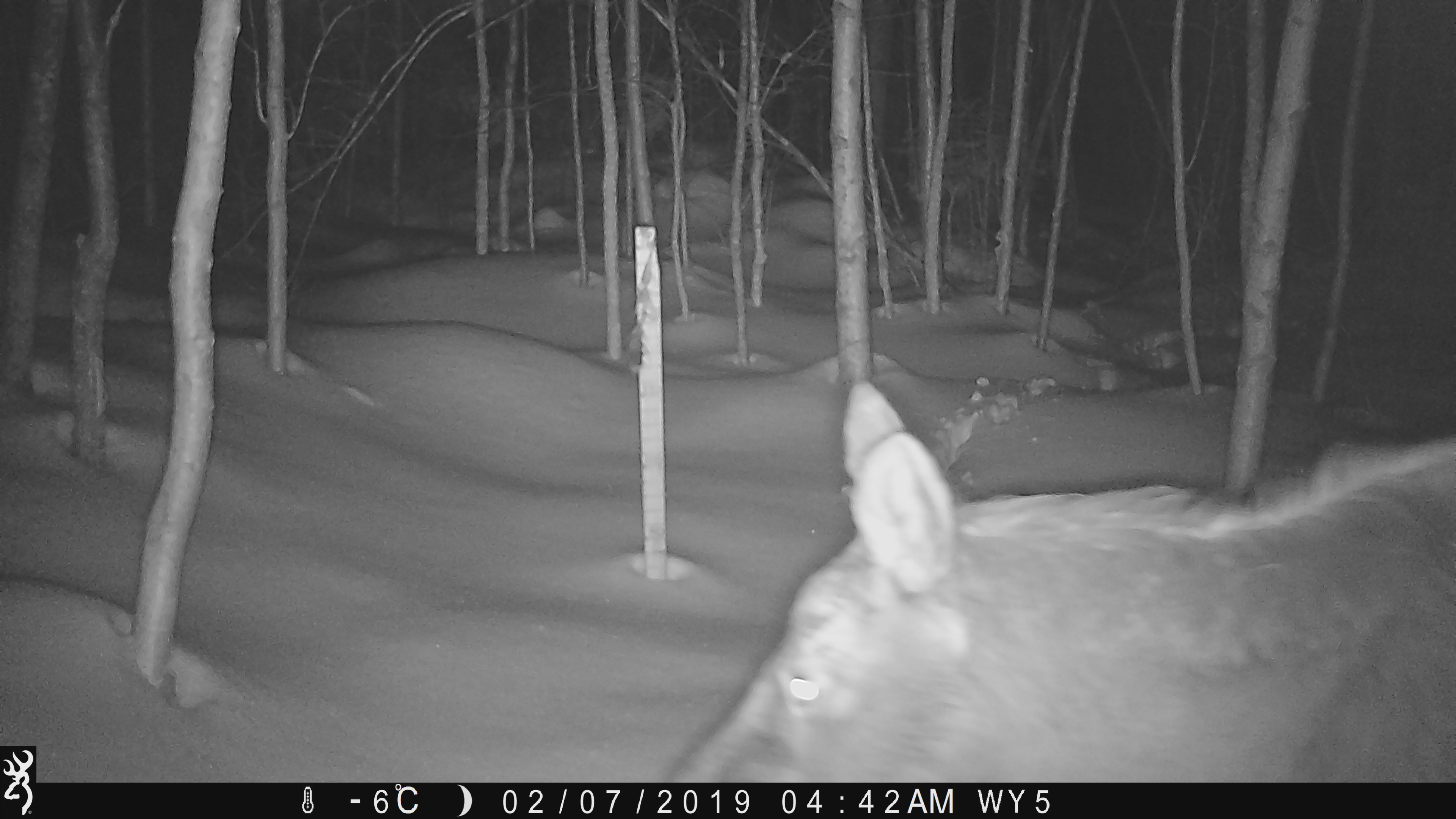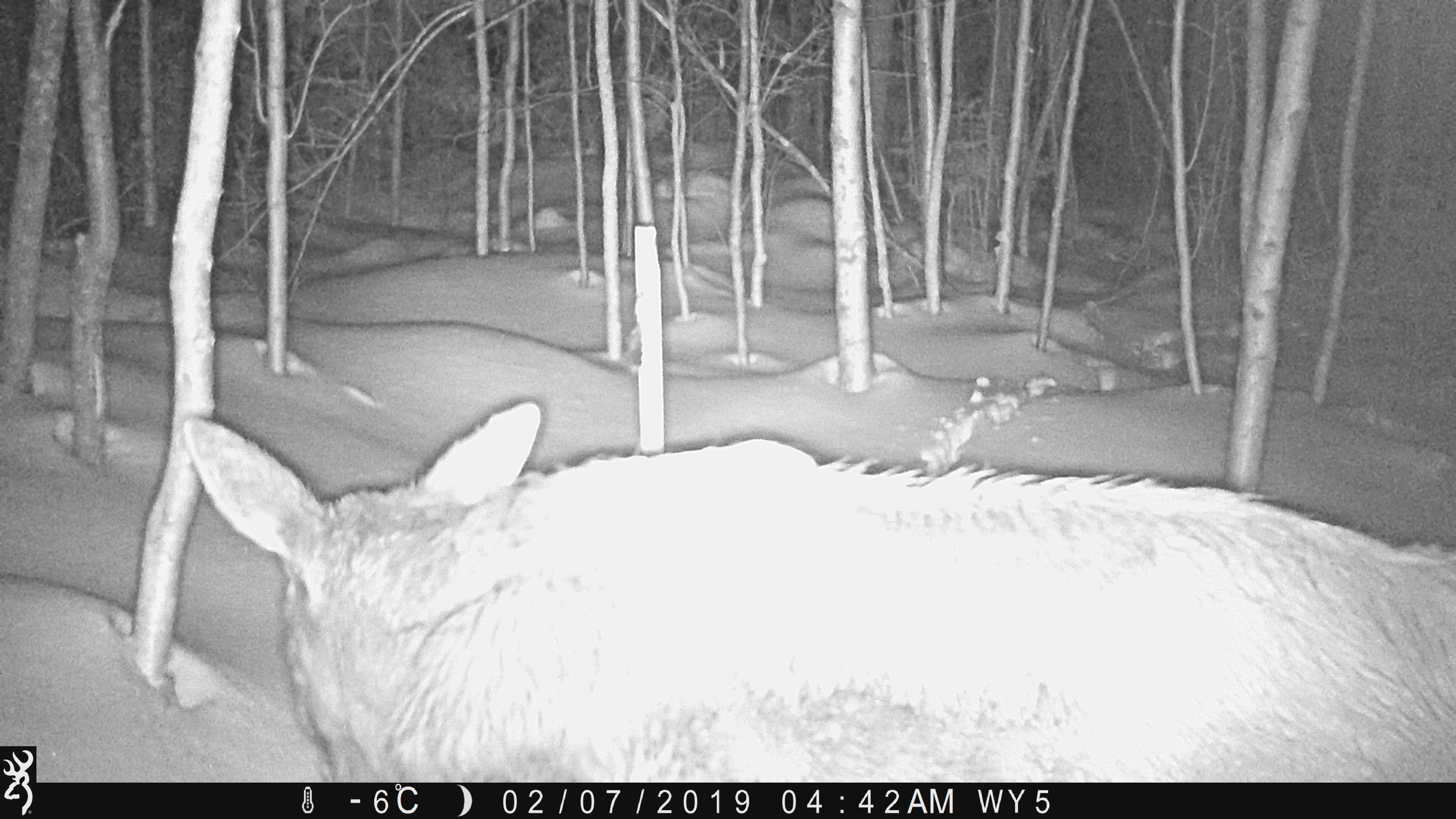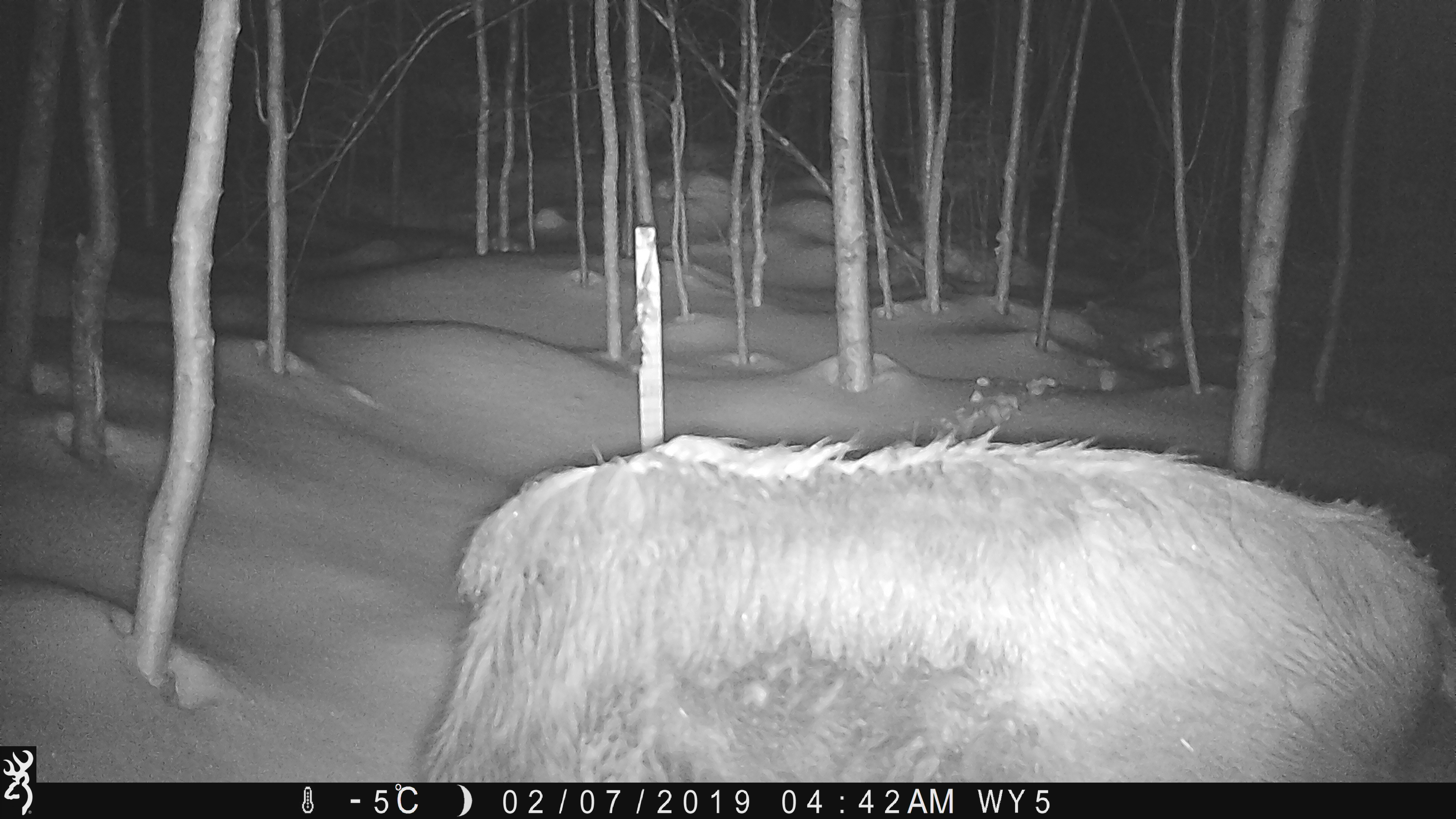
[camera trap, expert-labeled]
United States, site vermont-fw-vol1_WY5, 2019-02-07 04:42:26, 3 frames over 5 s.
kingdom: Animalia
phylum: Chordata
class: Mammalia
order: Artiodactyla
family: Cervidae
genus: Alces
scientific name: Alces alces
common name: moose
Moose (Alces alces).